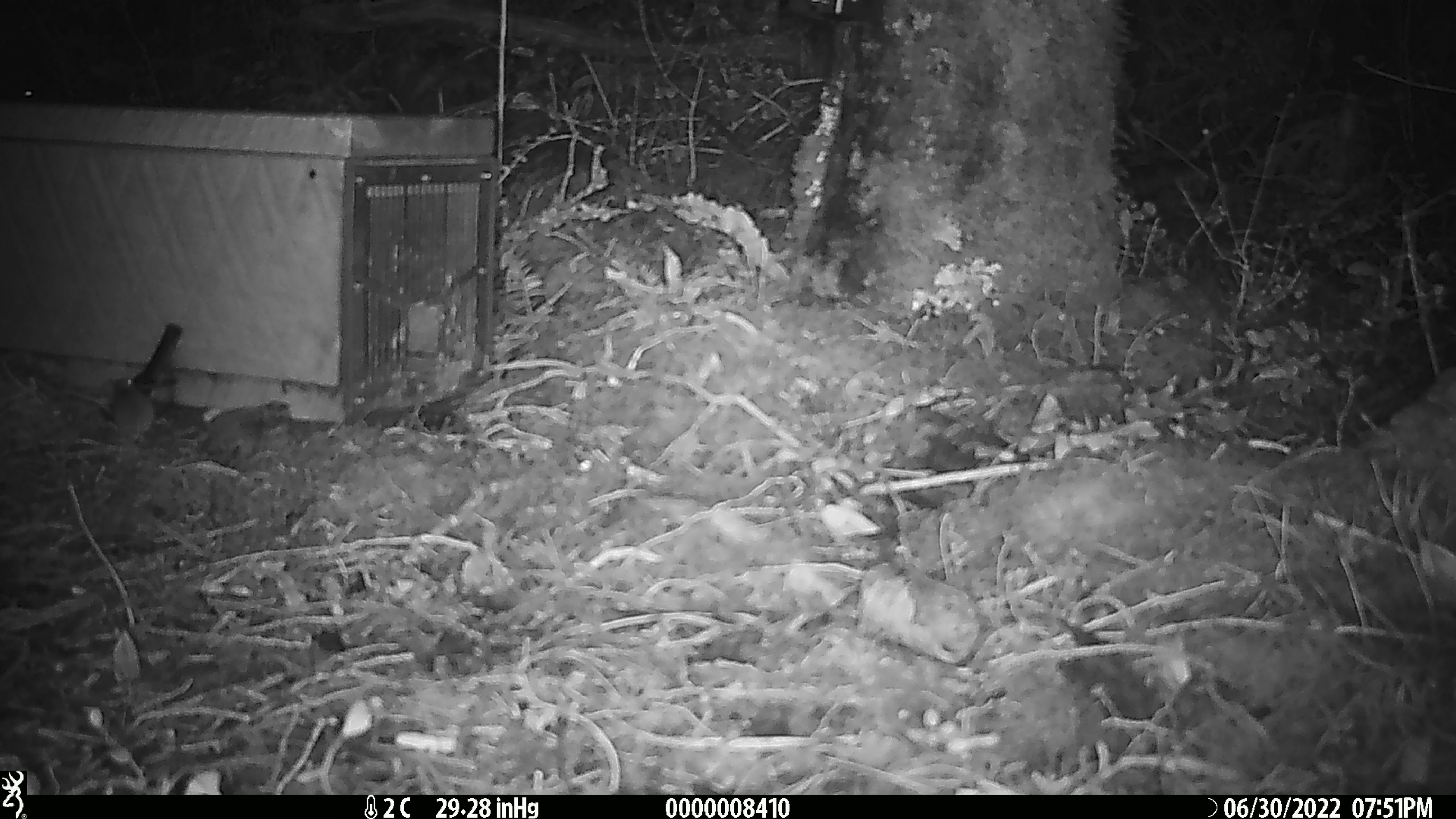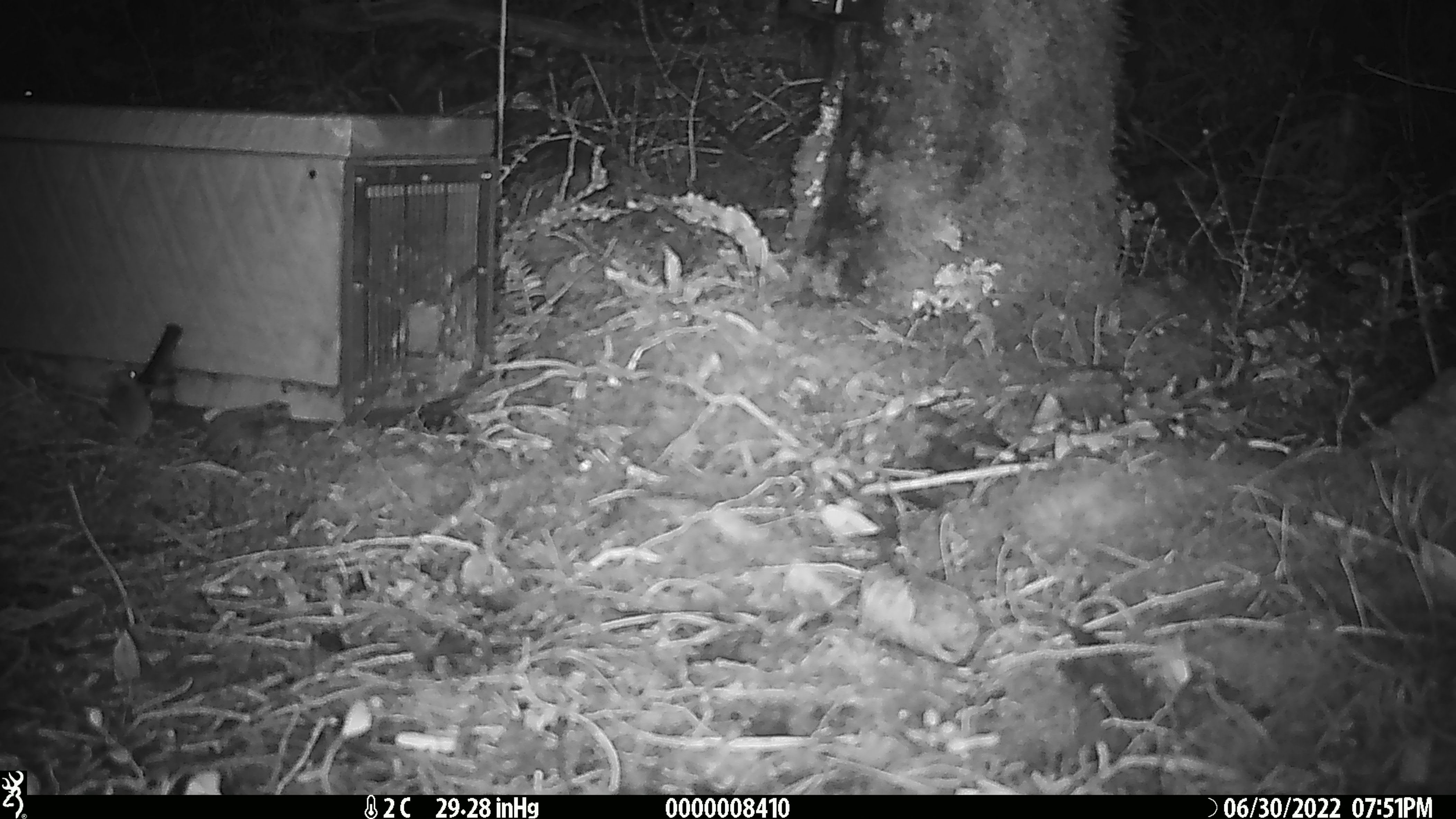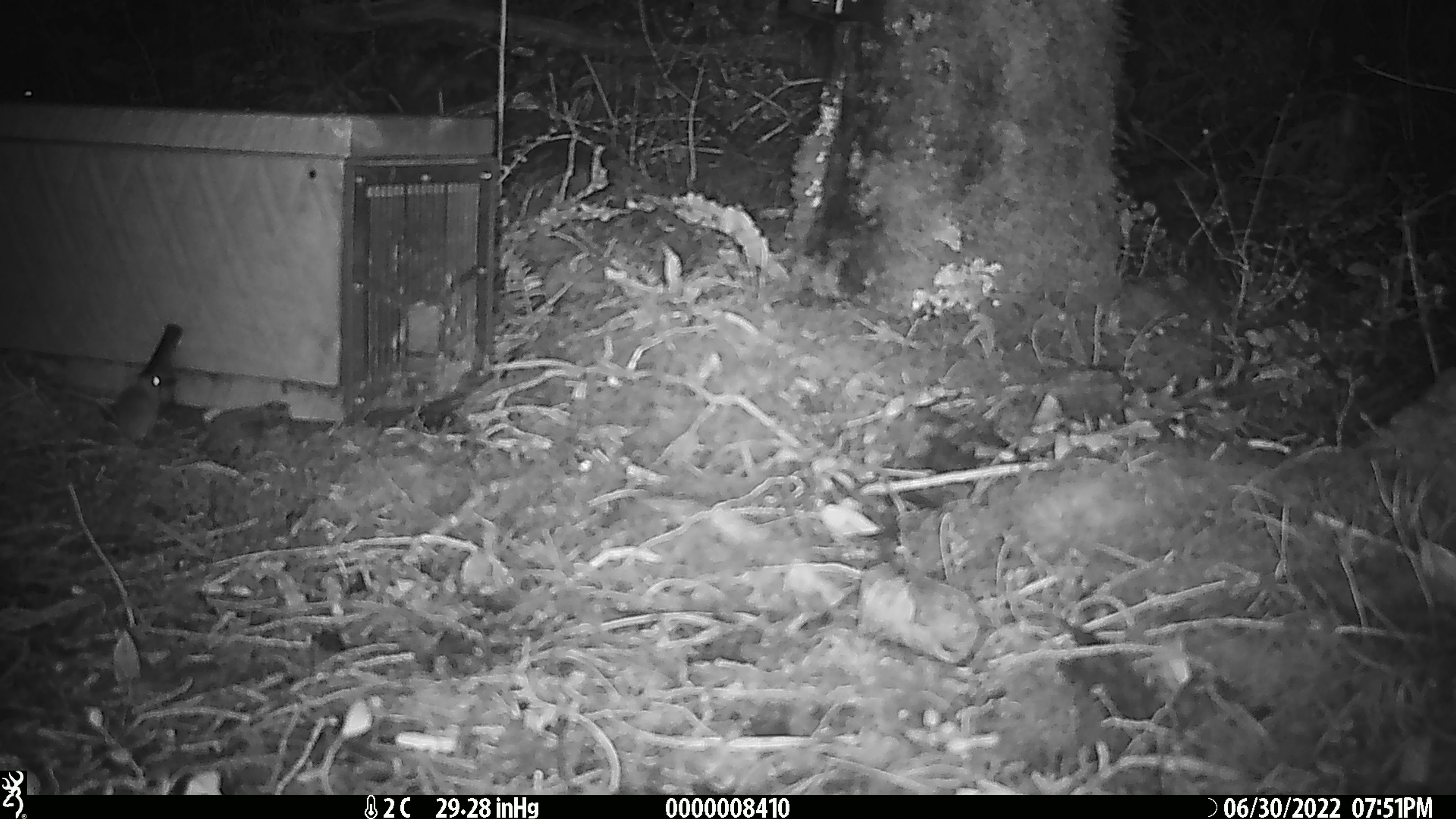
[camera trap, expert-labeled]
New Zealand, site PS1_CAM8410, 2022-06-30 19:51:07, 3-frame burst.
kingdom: Animalia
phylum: Chordata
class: Mammalia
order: Rodentia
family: Muridae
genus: Mus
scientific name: Mus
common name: mouse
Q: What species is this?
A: Mouse (Mus).